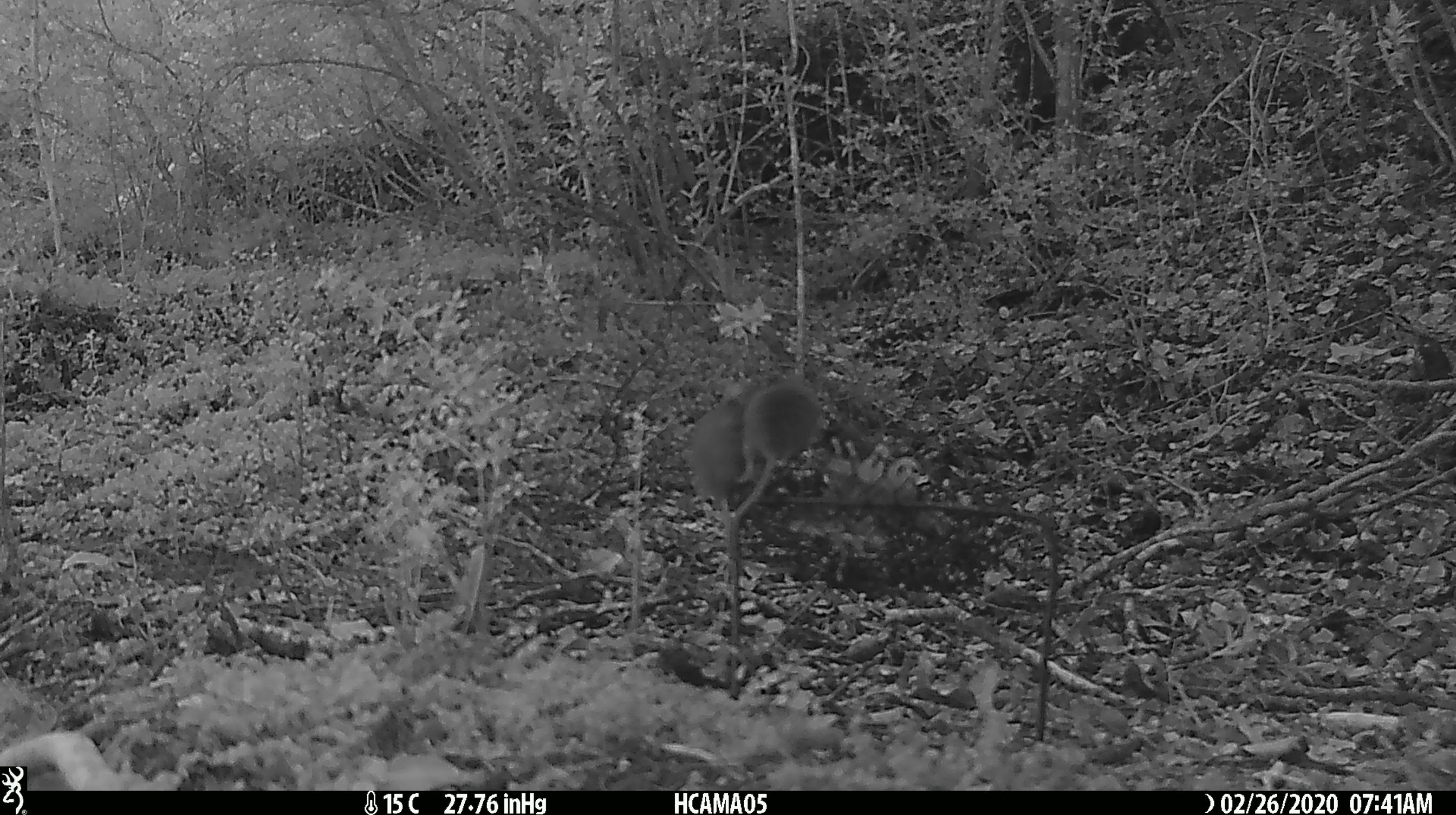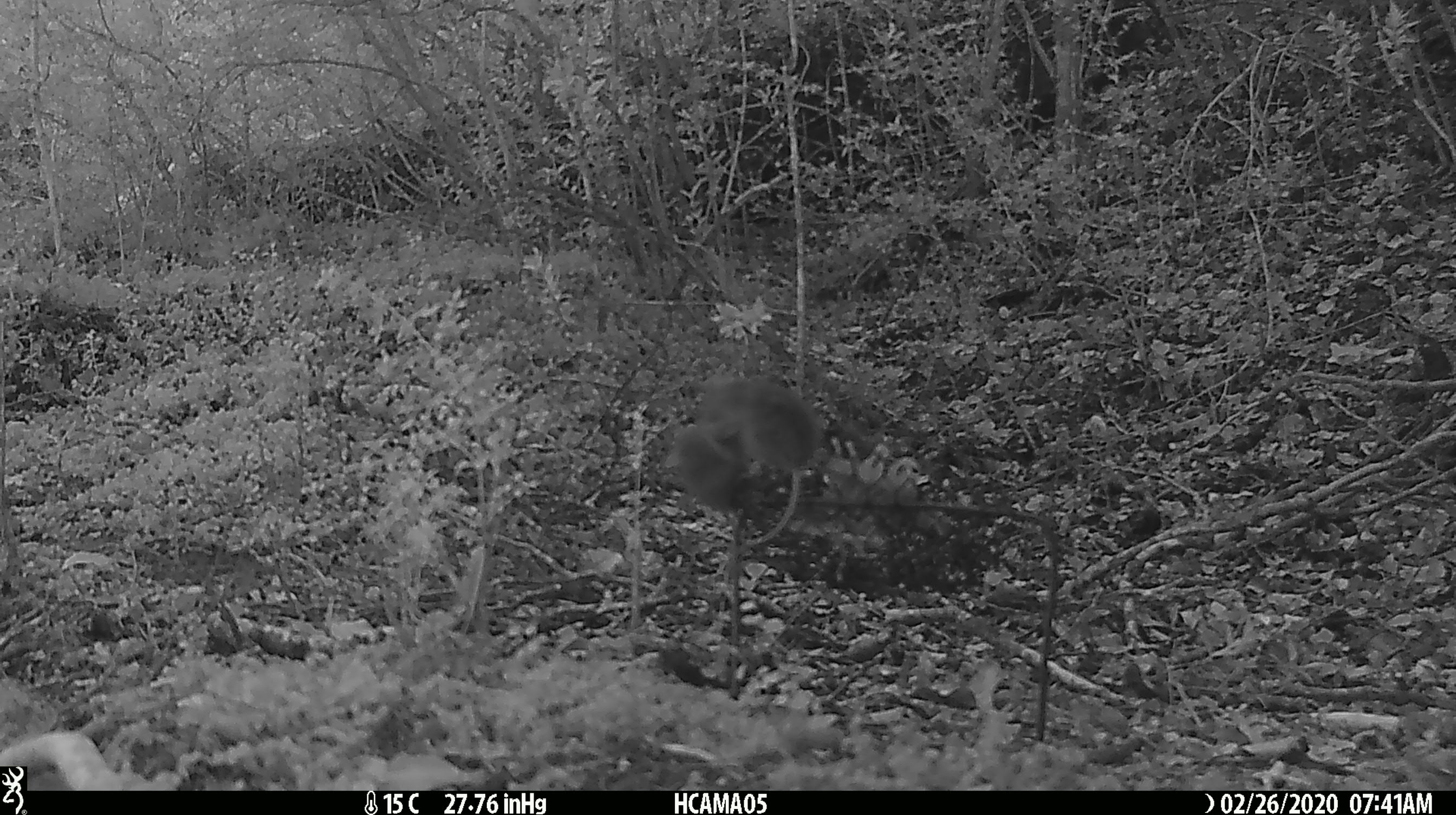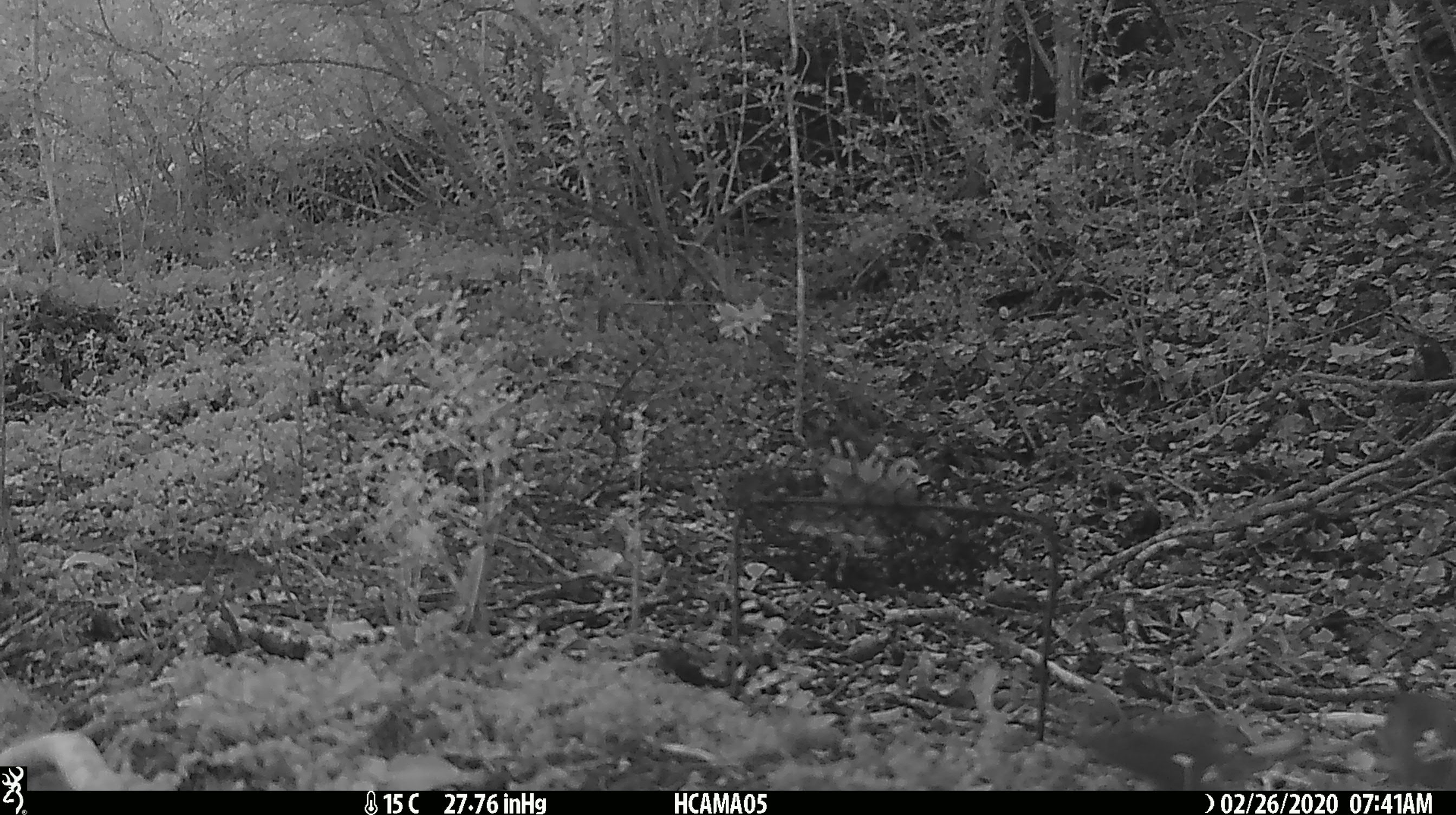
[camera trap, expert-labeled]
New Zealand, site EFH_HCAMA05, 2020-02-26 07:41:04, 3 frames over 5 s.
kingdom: Animalia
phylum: Chordata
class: Mammalia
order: Rodentia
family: Muridae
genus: Mus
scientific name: Mus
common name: mouse